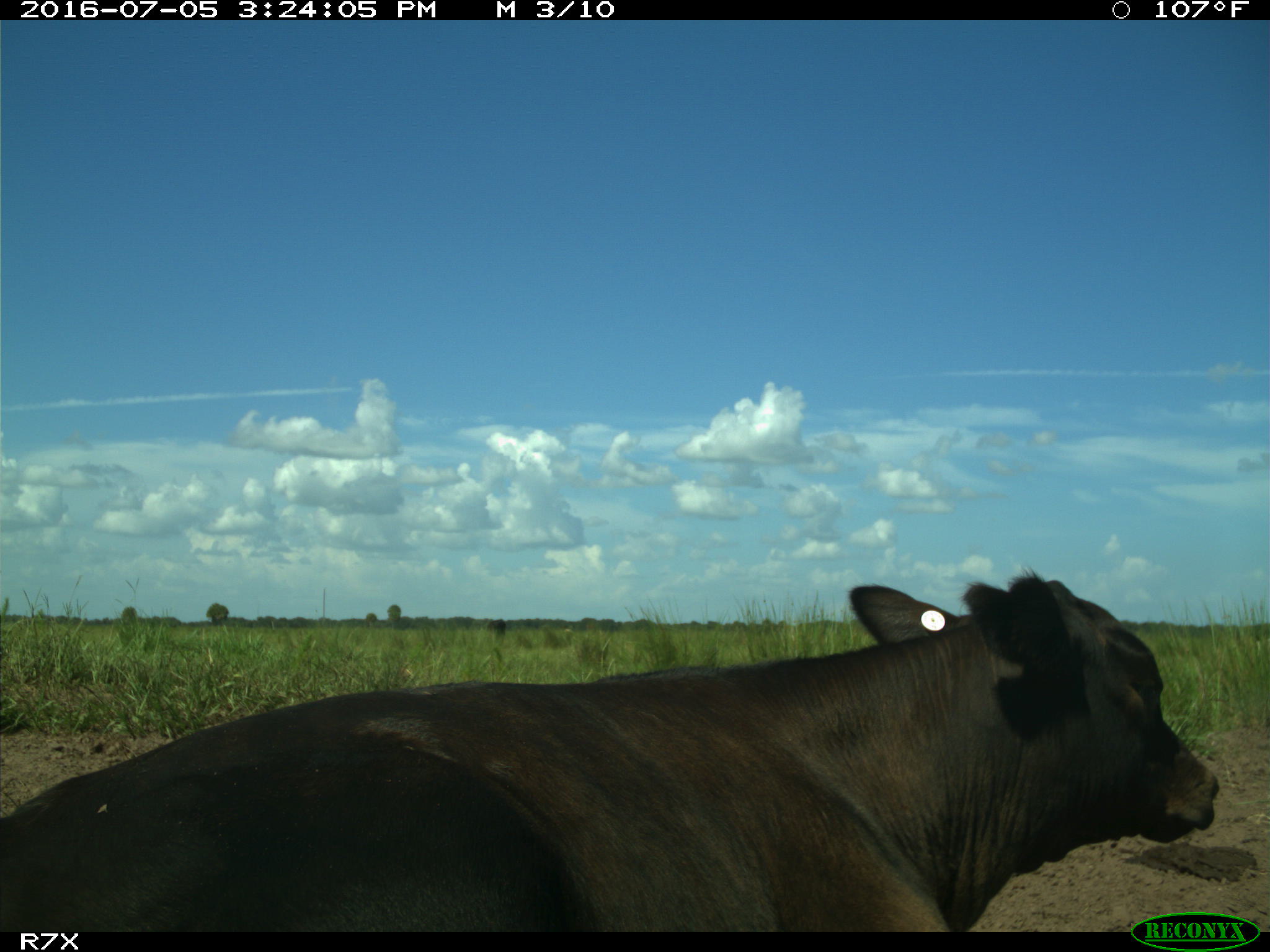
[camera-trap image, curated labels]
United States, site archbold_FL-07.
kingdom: Animalia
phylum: Chordata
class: Mammalia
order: Artiodactyla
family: Bovidae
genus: Bos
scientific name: Bos taurus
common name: domestic cow